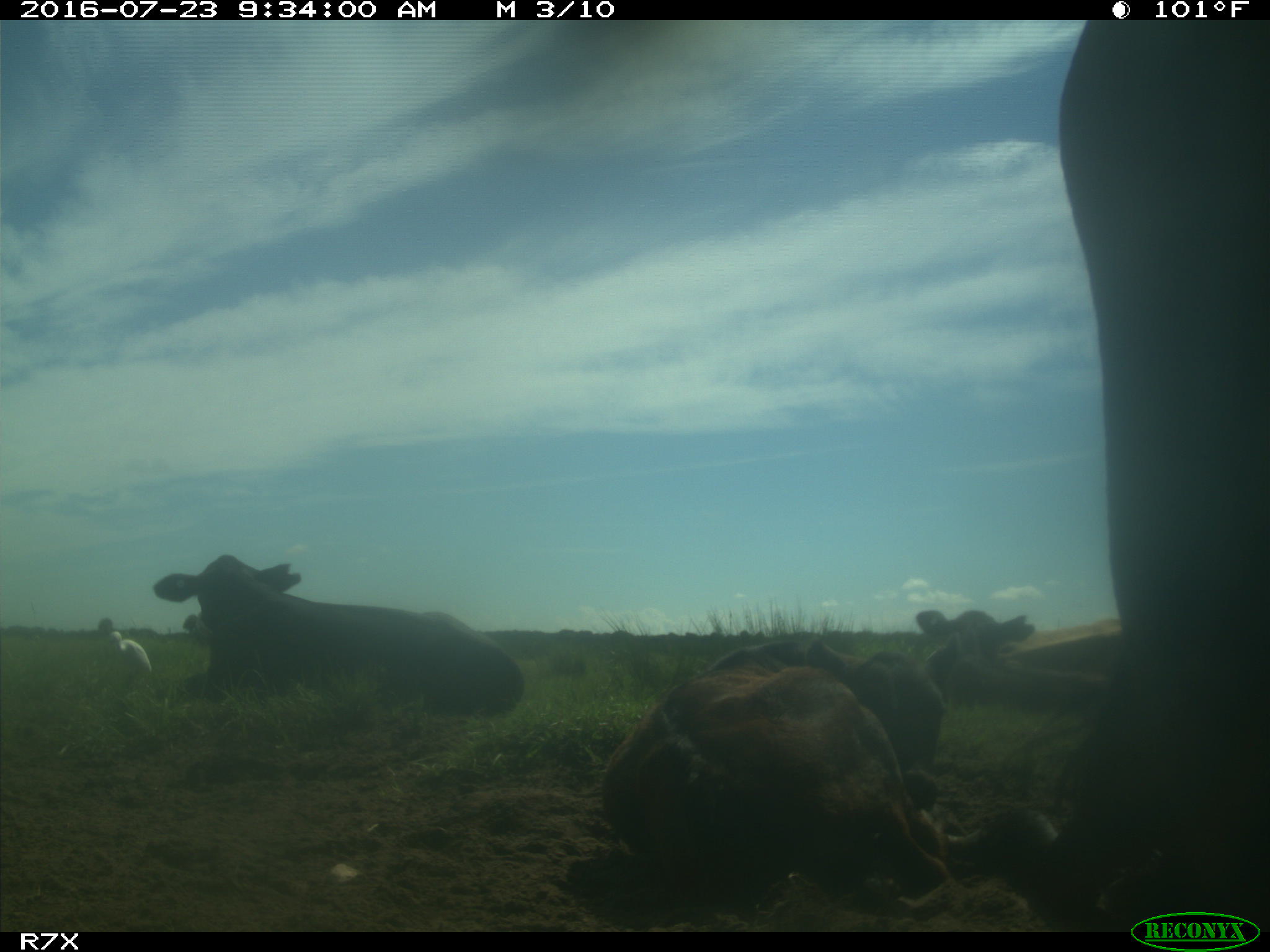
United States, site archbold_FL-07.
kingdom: Animalia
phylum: Chordata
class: Mammalia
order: Artiodactyla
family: Bovidae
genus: Bos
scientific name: Bos taurus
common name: domestic cow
Bos taurus (domestic cow).